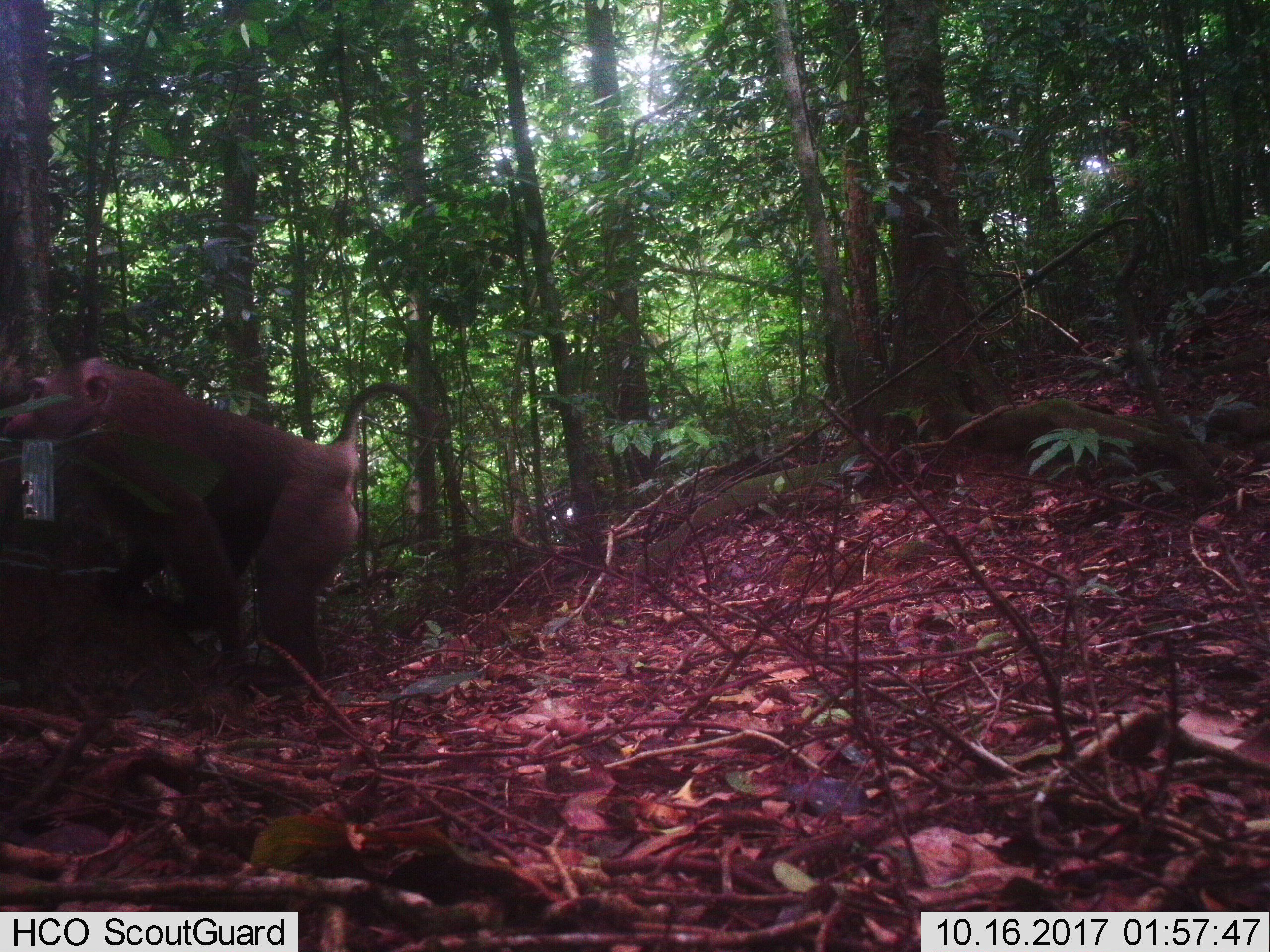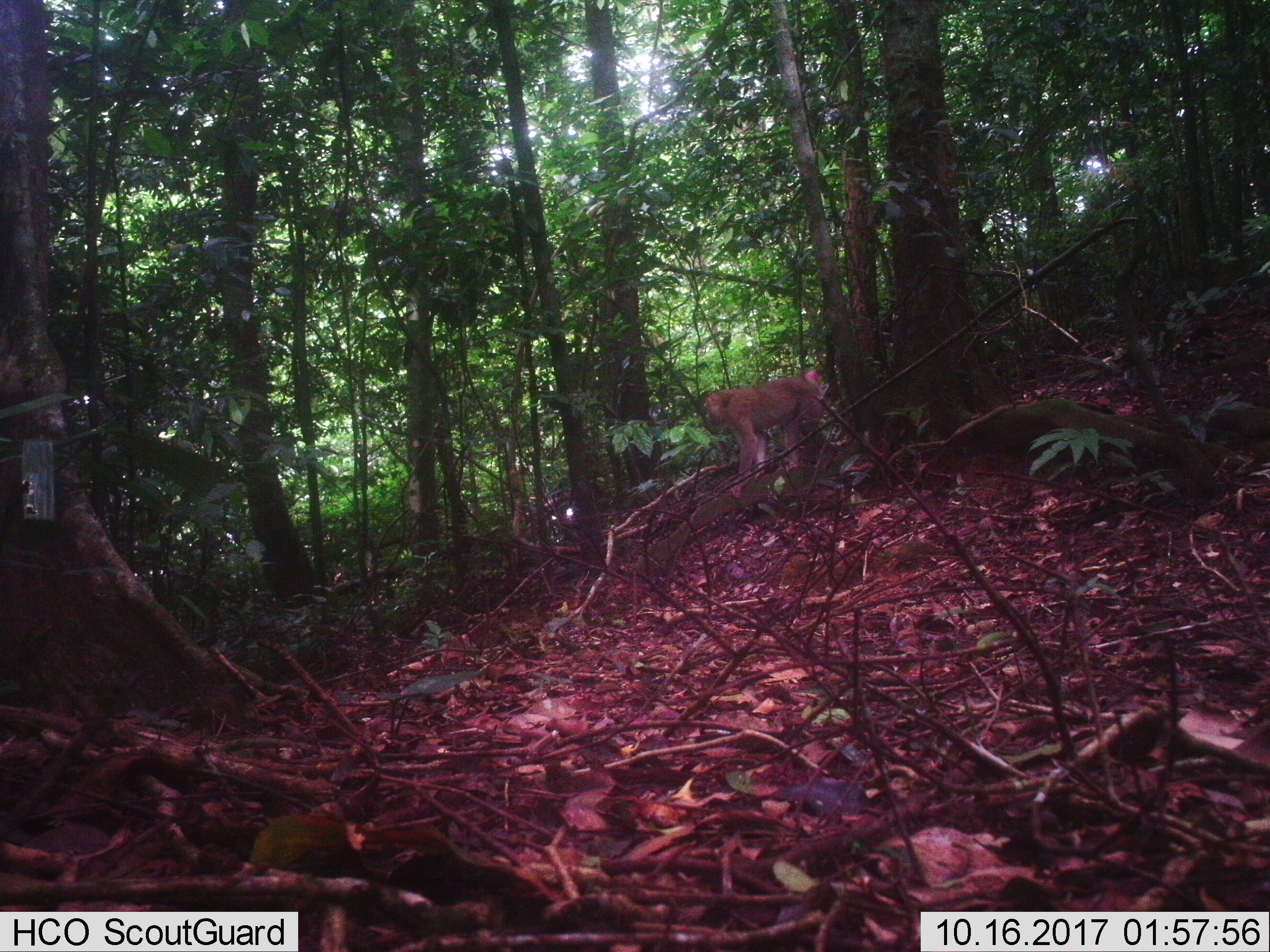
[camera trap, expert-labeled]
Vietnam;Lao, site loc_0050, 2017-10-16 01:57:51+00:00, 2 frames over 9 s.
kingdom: Animalia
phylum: Chordata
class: Mammalia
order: Primates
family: Cercopithecidae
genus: Macaca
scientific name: Macaca nemestrina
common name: pig-tailed macaque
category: pig tailed macaque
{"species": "pig tailed macaque (pig-tailed macaque) (Macaca nemestrina)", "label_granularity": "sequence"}